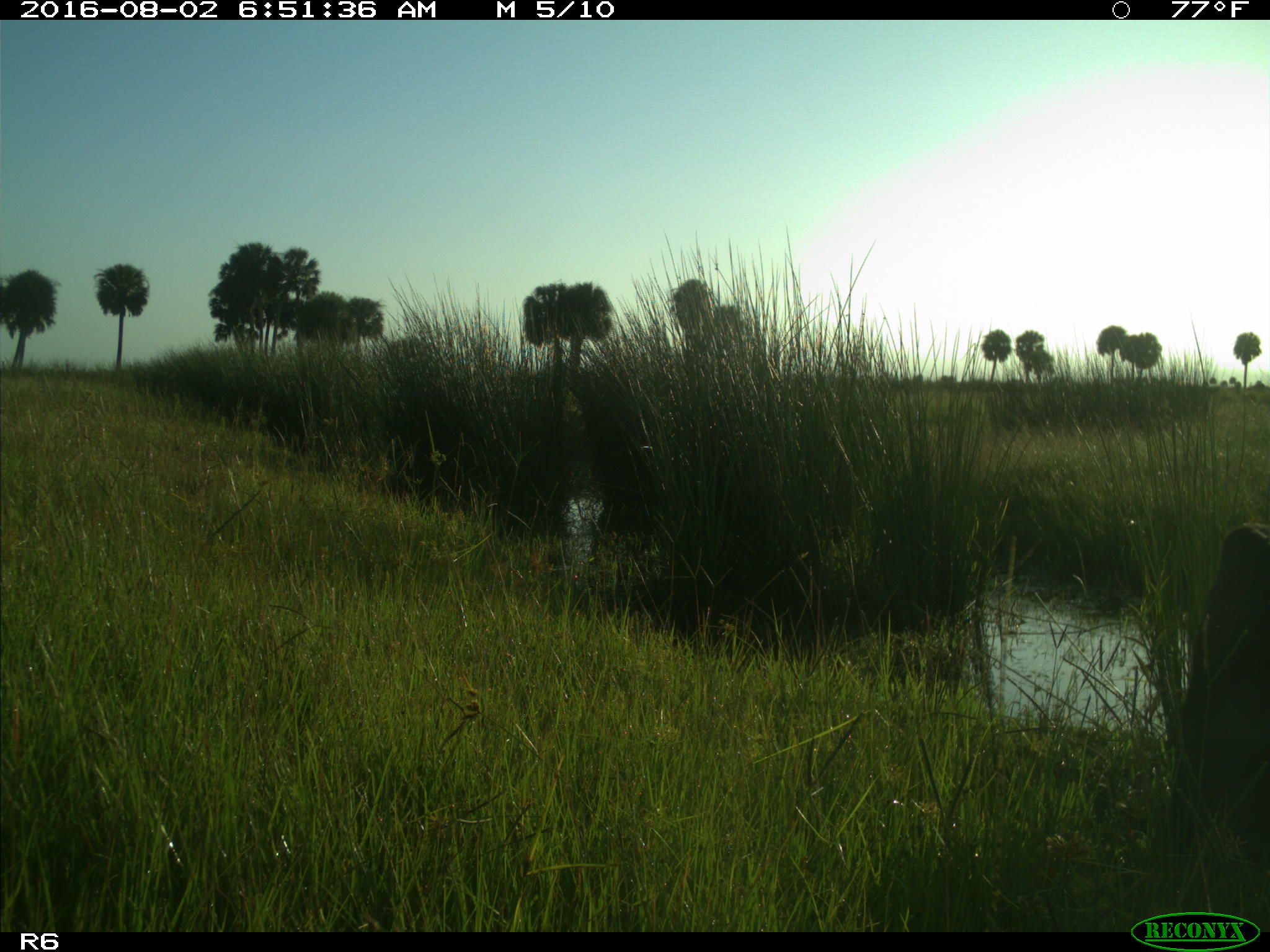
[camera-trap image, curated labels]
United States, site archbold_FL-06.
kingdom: Animalia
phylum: Chordata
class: Mammalia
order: Artiodactyla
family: Bovidae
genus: Bos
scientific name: Bos taurus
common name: domestic cow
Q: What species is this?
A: Bos taurus (domestic cow).